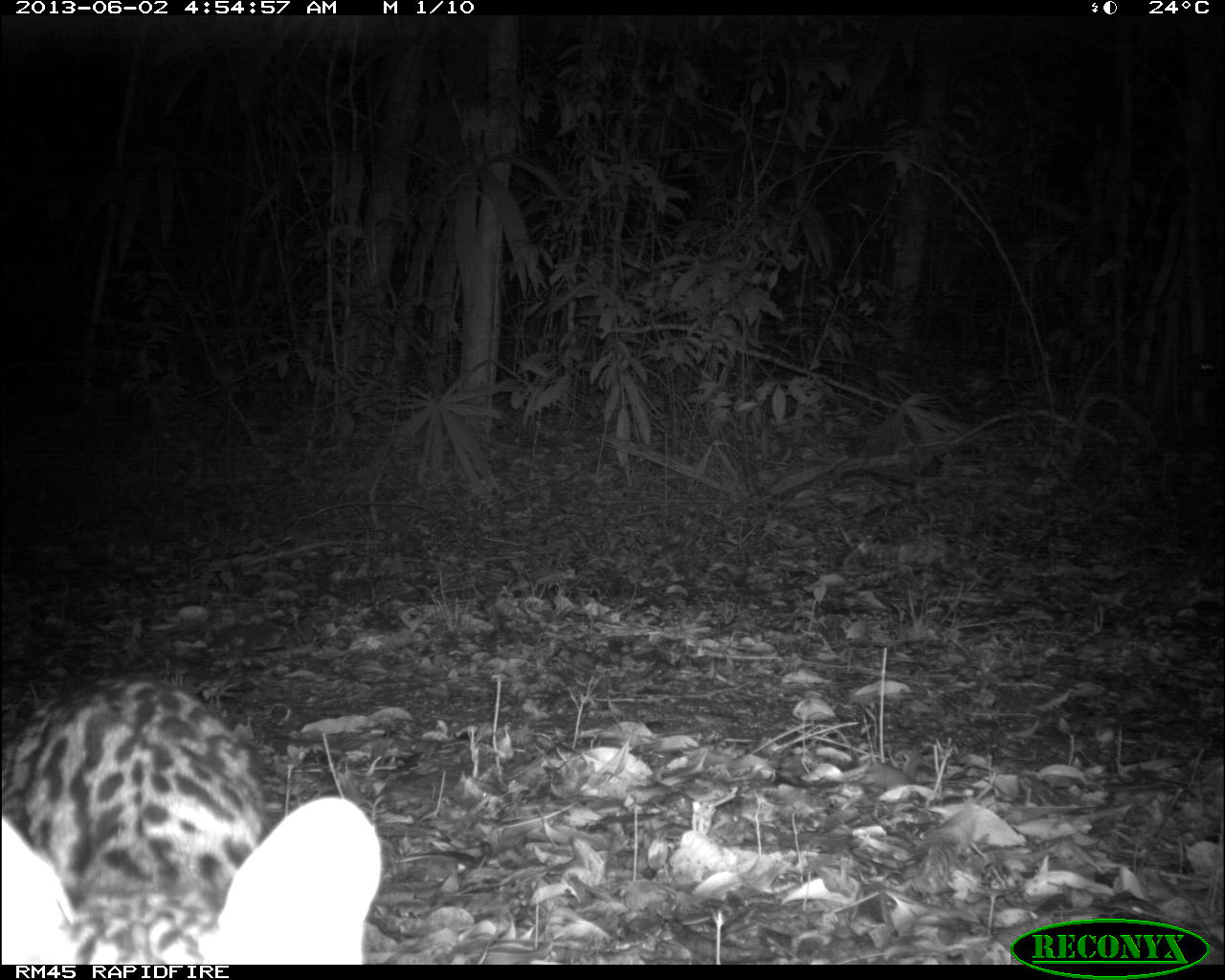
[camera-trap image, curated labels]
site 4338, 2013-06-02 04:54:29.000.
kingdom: Animalia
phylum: Chordata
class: Mammalia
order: Carnivora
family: Felidae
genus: Leopardus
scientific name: Leopardus pardalis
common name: ocelot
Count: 1.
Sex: female.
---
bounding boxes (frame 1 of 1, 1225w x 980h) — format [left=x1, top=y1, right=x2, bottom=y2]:
leopardus pardalis: [left=0, top=674, right=384, bottom=964]